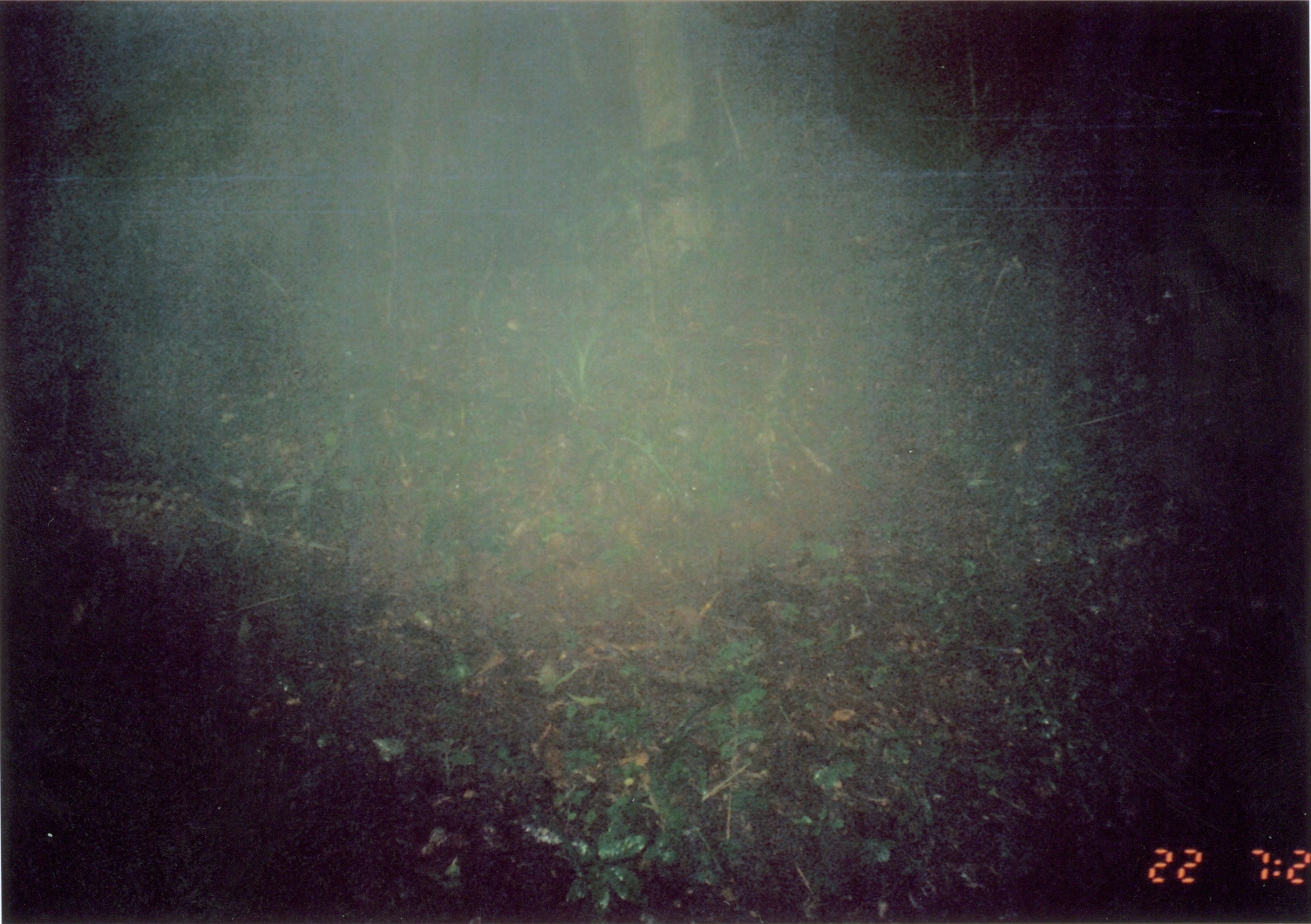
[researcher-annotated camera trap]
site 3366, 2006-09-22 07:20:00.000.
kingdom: Animalia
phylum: Chordata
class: Mammalia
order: Macroscelidea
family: Macroscelididae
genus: Rhynchocyon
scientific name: Rhynchocyon cirnei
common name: checkered sengi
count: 1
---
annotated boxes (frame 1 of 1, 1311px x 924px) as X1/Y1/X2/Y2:
rhynchocyon cirnei: 37/459/349/576